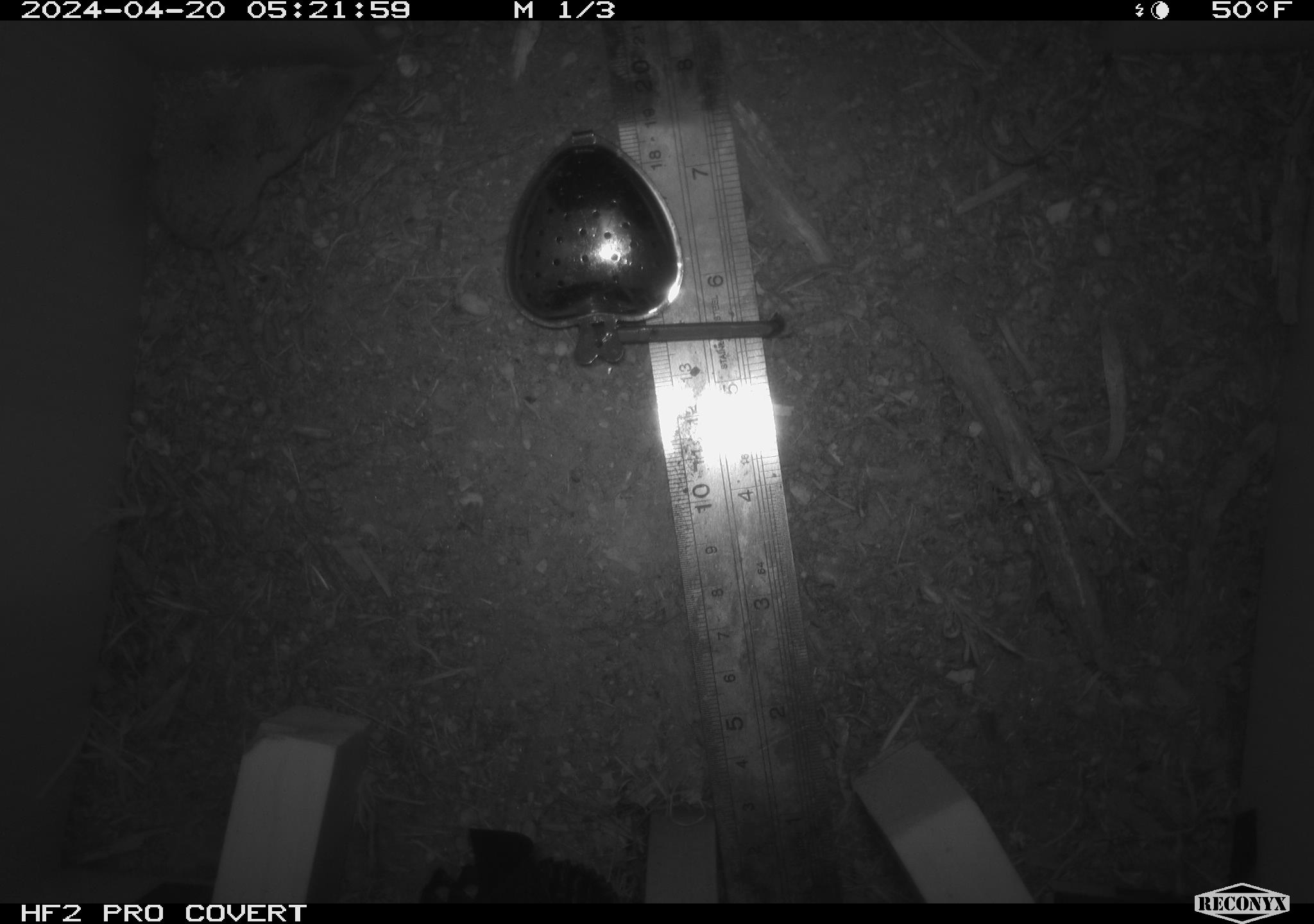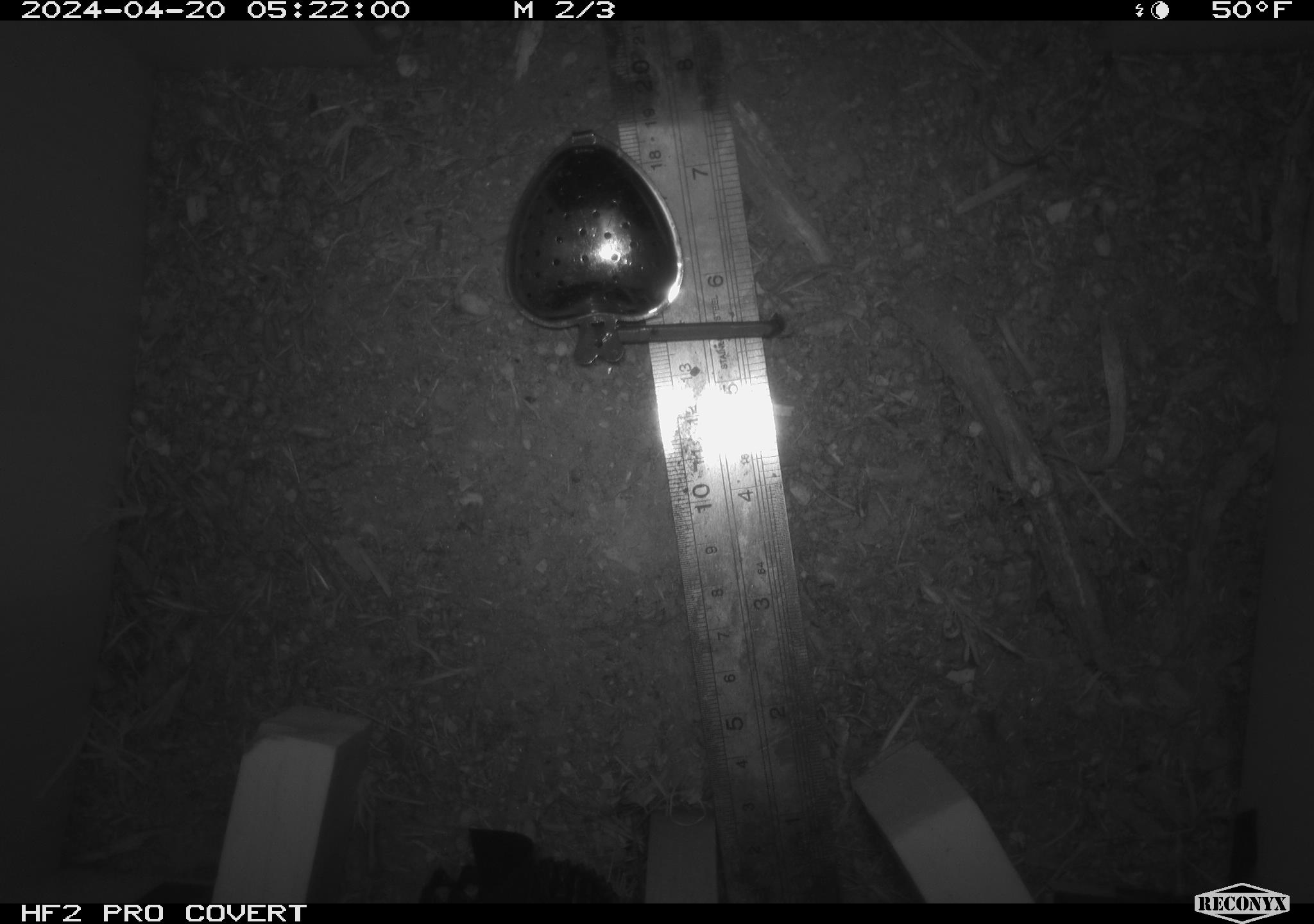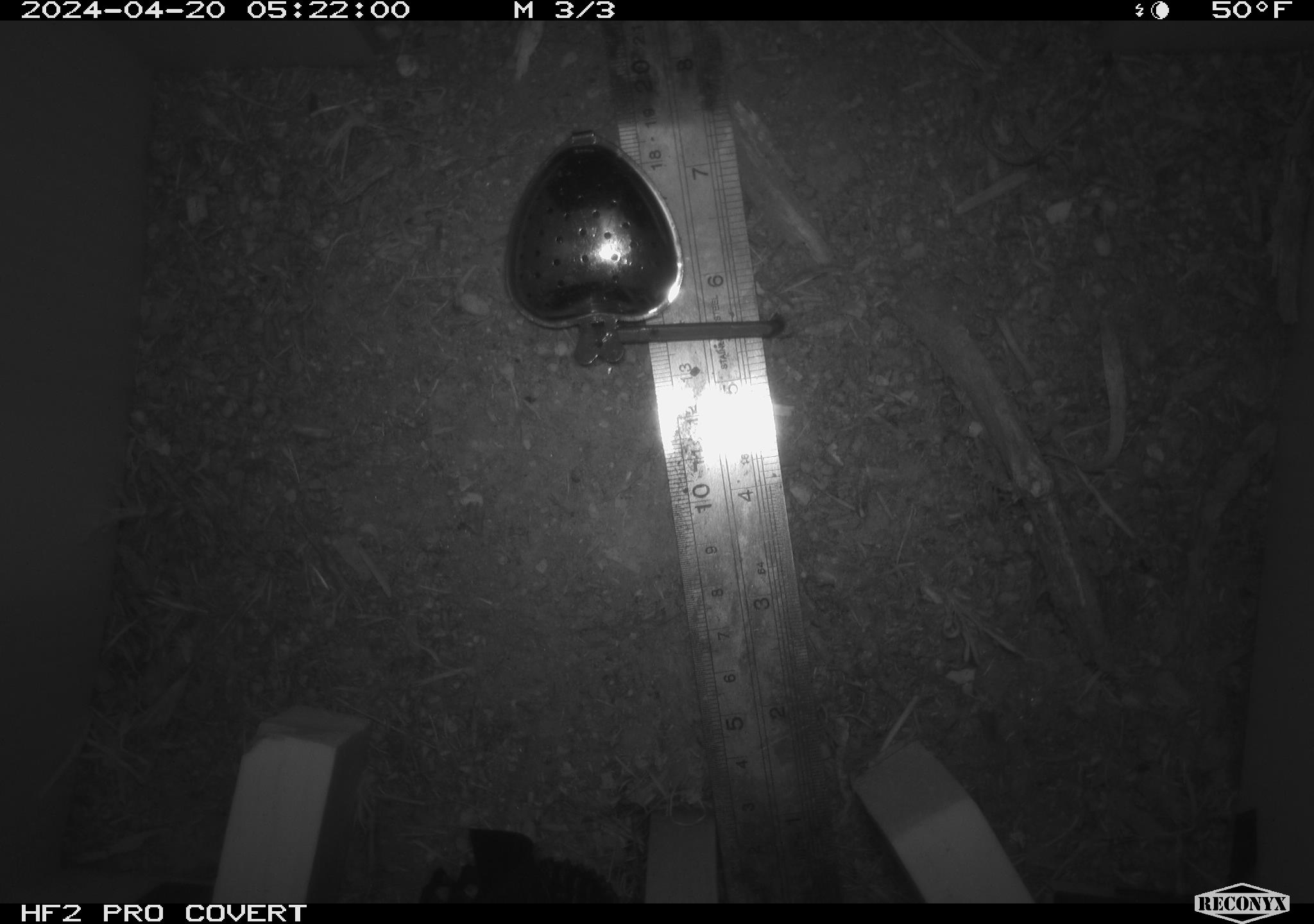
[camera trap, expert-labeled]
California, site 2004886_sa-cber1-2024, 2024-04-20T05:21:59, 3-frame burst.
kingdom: Animalia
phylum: Chordata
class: Mammalia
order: Eulipotyphla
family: Soricidae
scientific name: Soricidae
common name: shrews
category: soricidae family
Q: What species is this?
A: Soricidae family (shrews) (Soricidae).